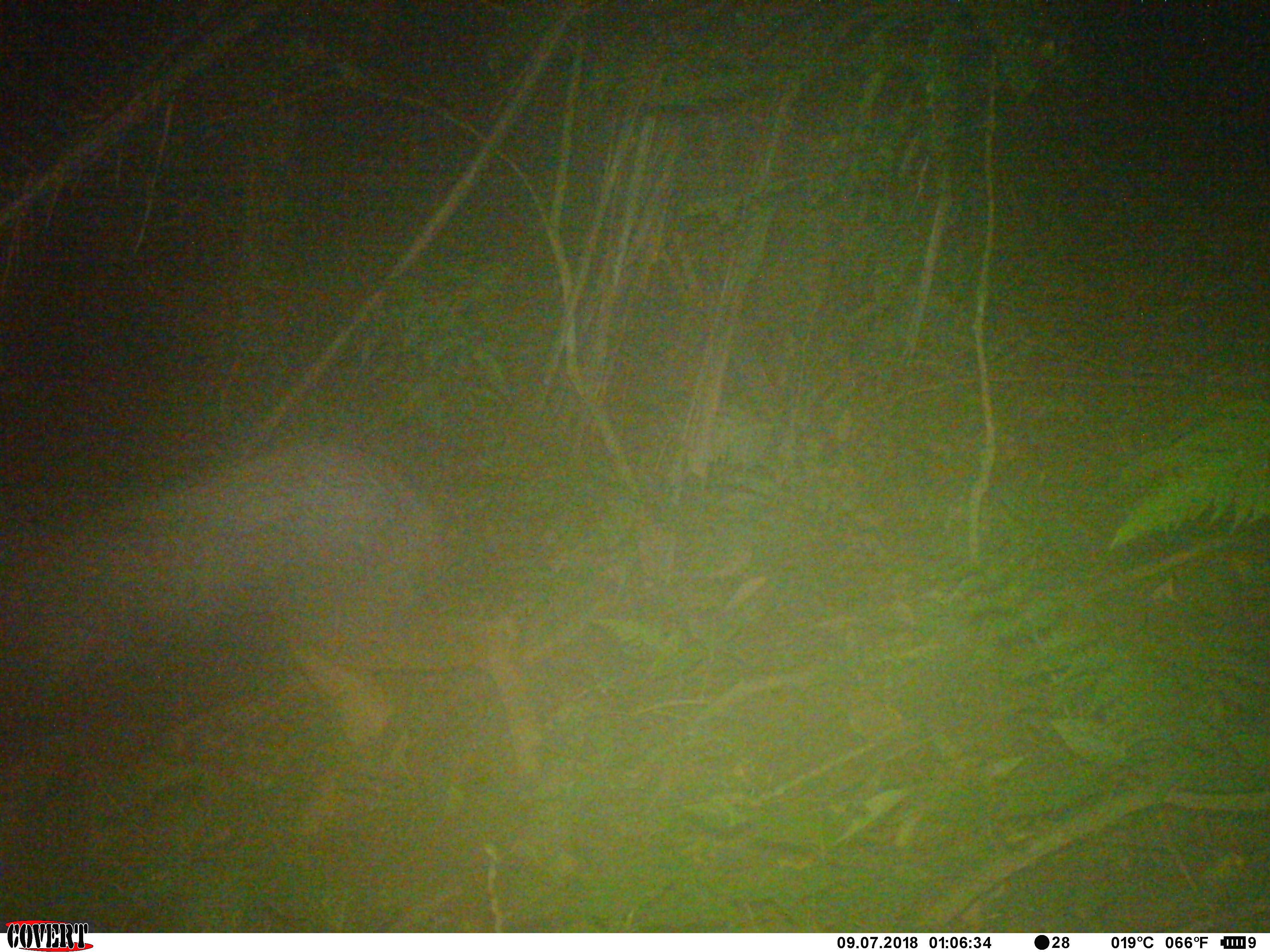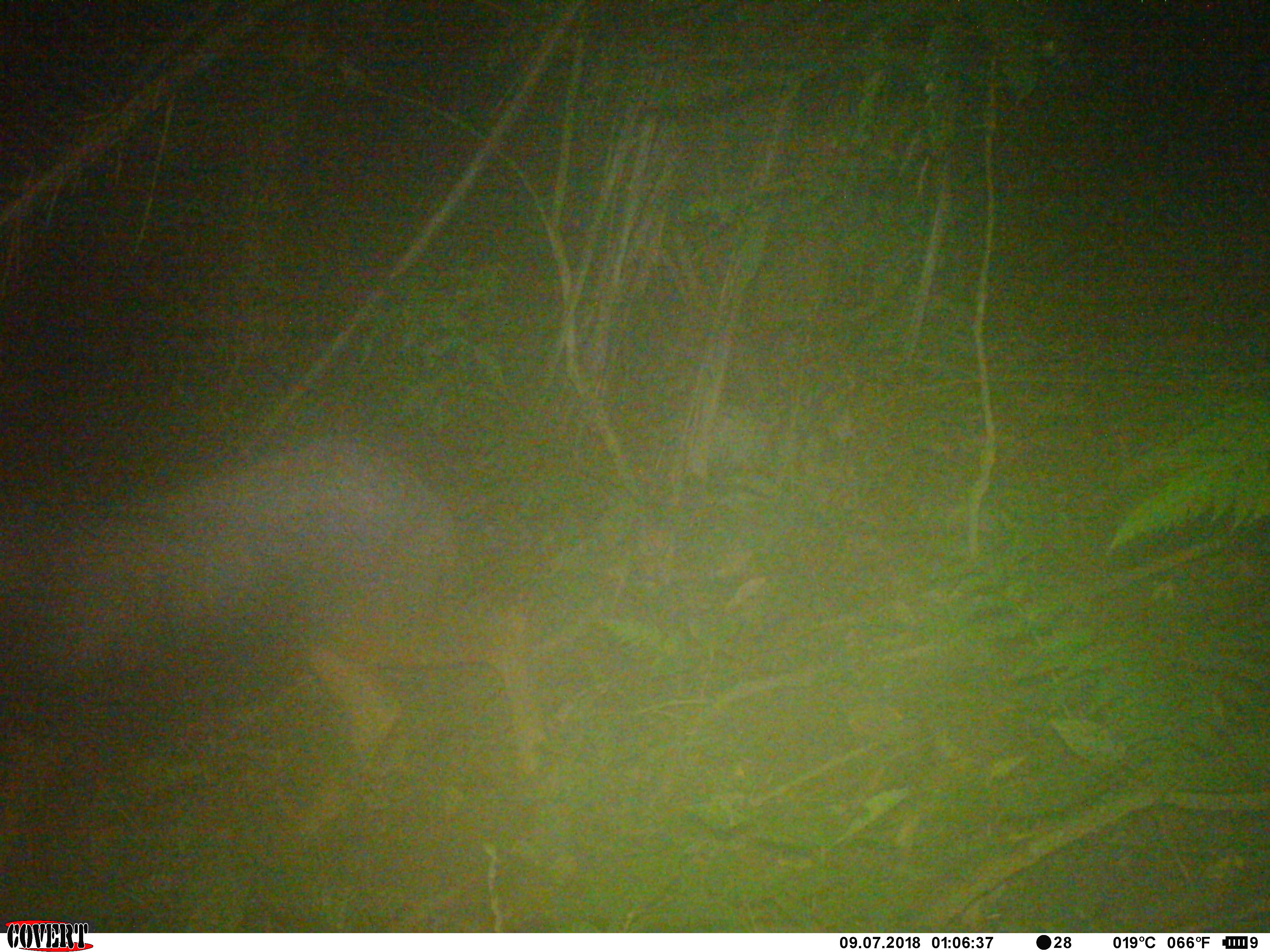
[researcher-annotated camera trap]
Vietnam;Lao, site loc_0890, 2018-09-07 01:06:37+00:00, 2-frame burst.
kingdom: Animalia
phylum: Chordata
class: Mammalia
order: Artiodactyla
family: Bovidae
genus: Capricornis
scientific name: Capricornis sumatraensis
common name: chinese serow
Chinese serow (Capricornis sumatraensis). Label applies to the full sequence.